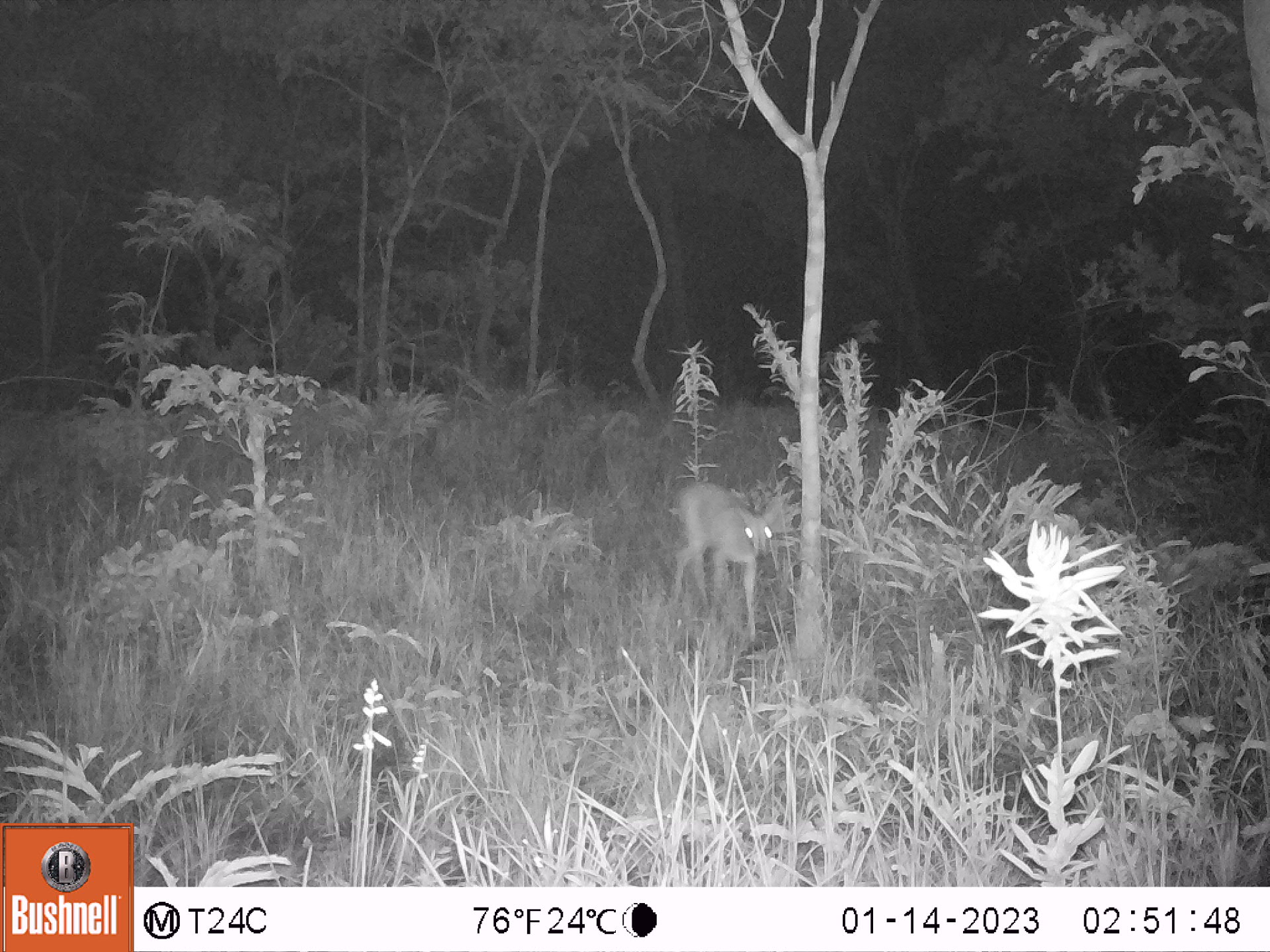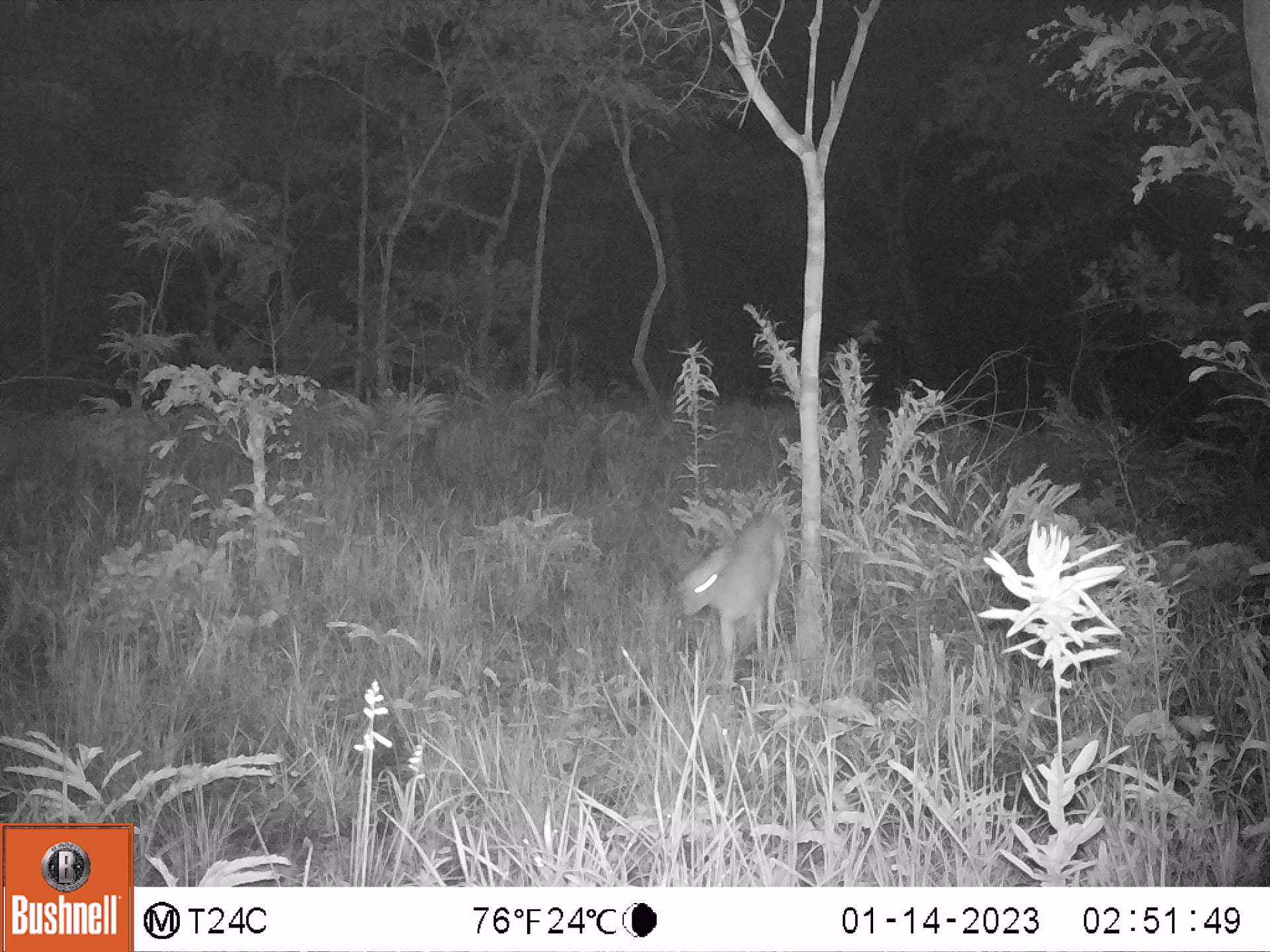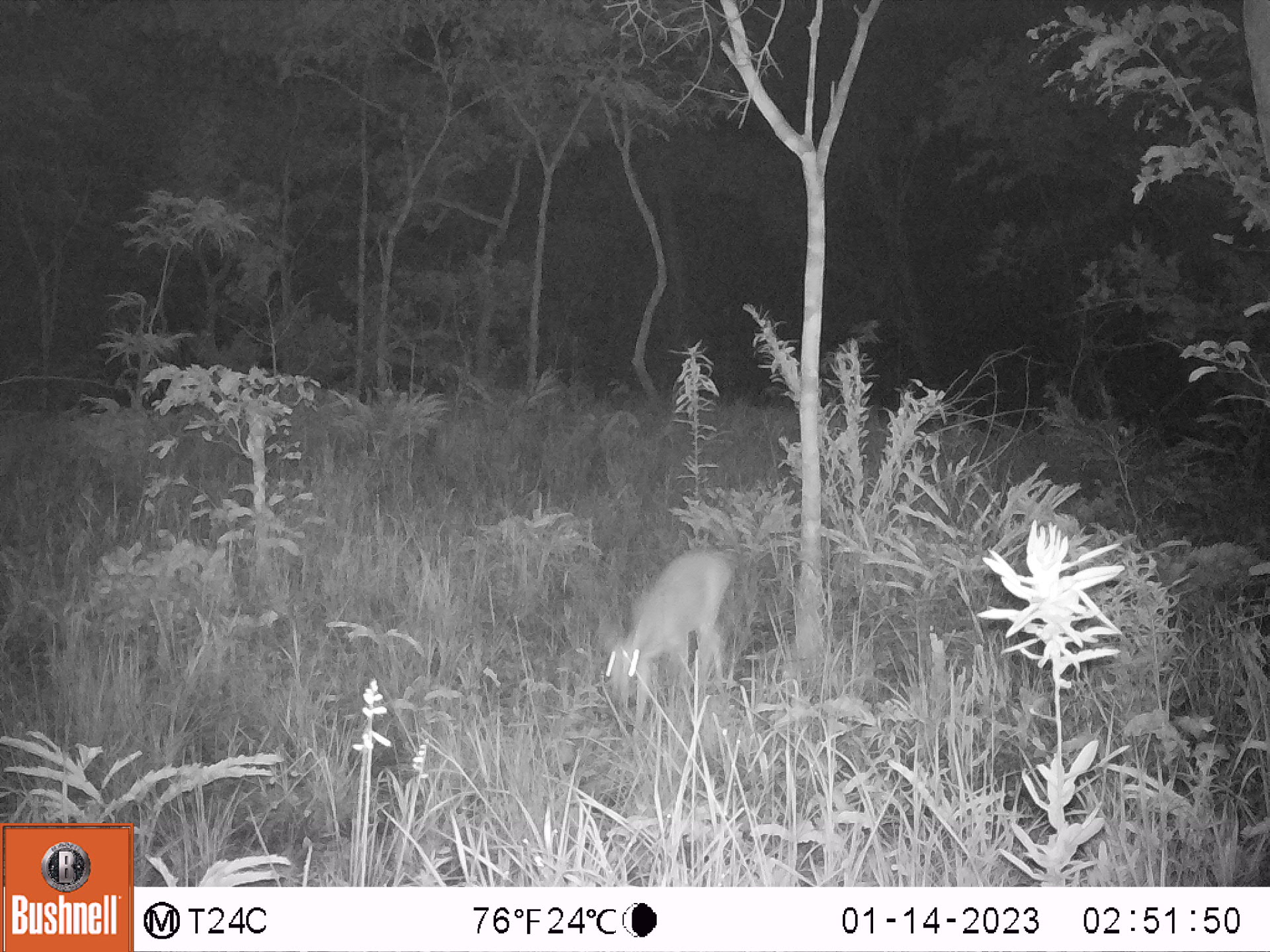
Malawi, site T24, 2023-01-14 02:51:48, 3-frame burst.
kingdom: Animalia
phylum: Chordata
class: Mammalia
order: Artiodactyla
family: Bovidae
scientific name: Antilopinae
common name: small antelope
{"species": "small antelope (Antilopinae)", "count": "1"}